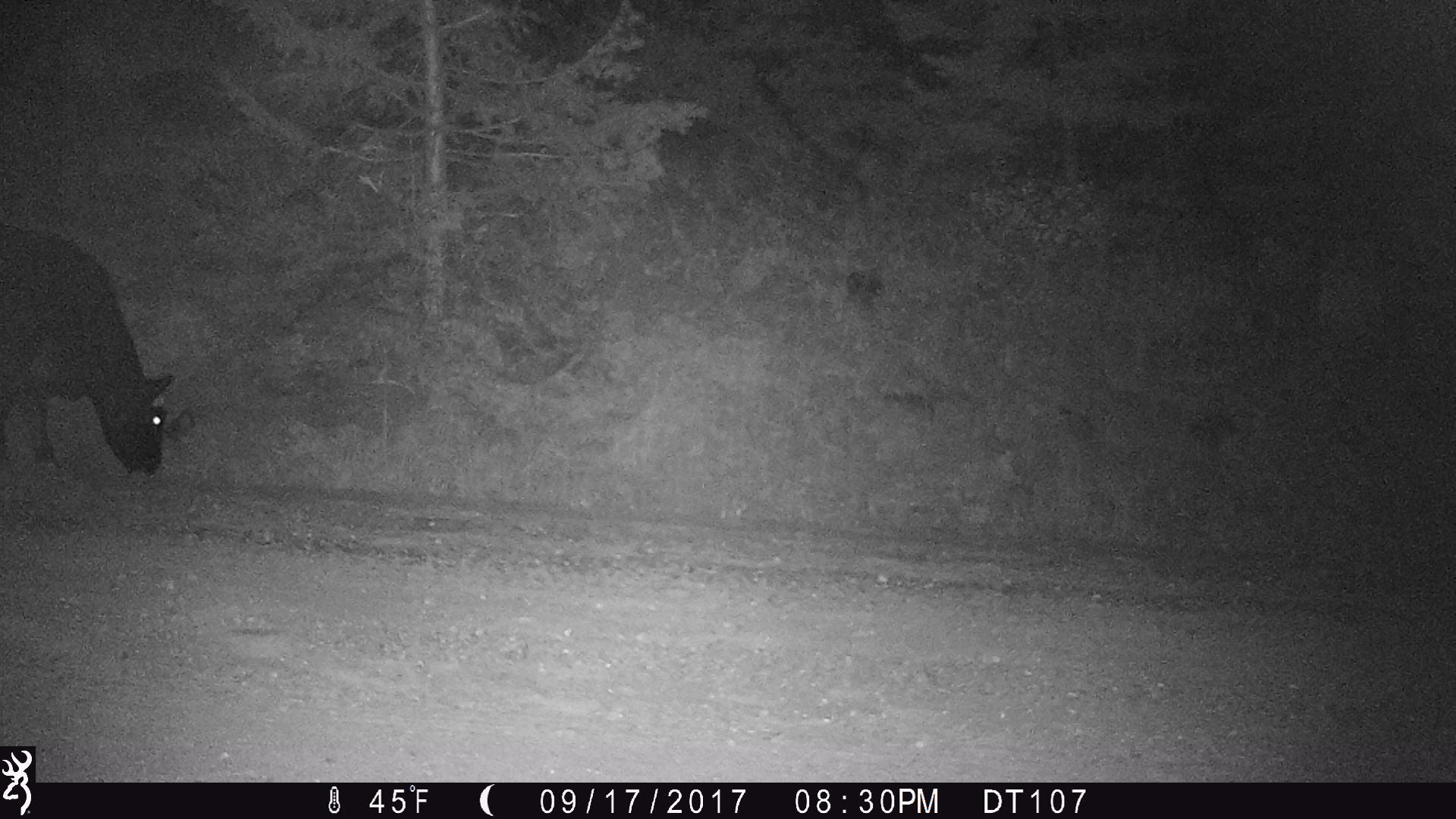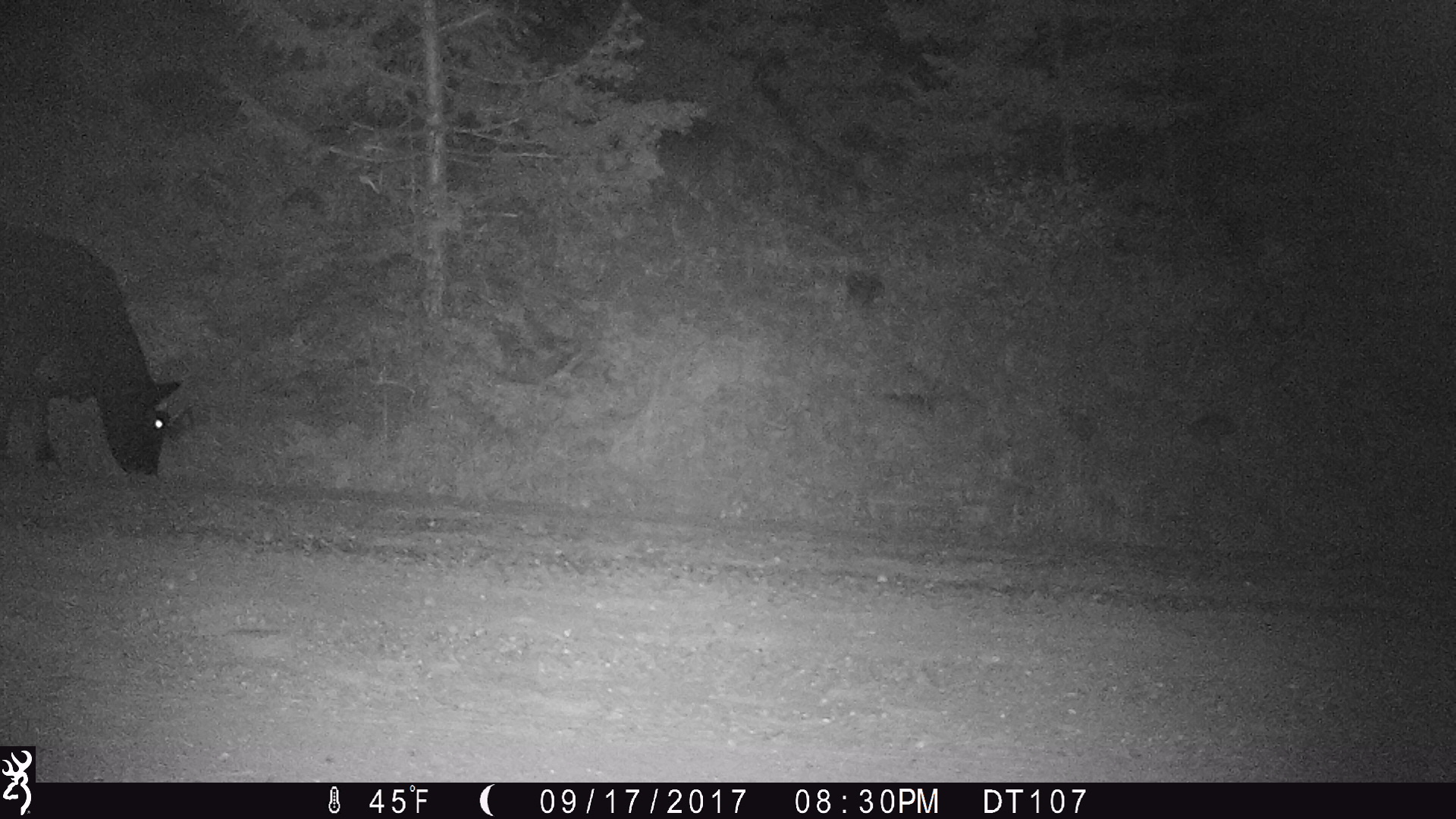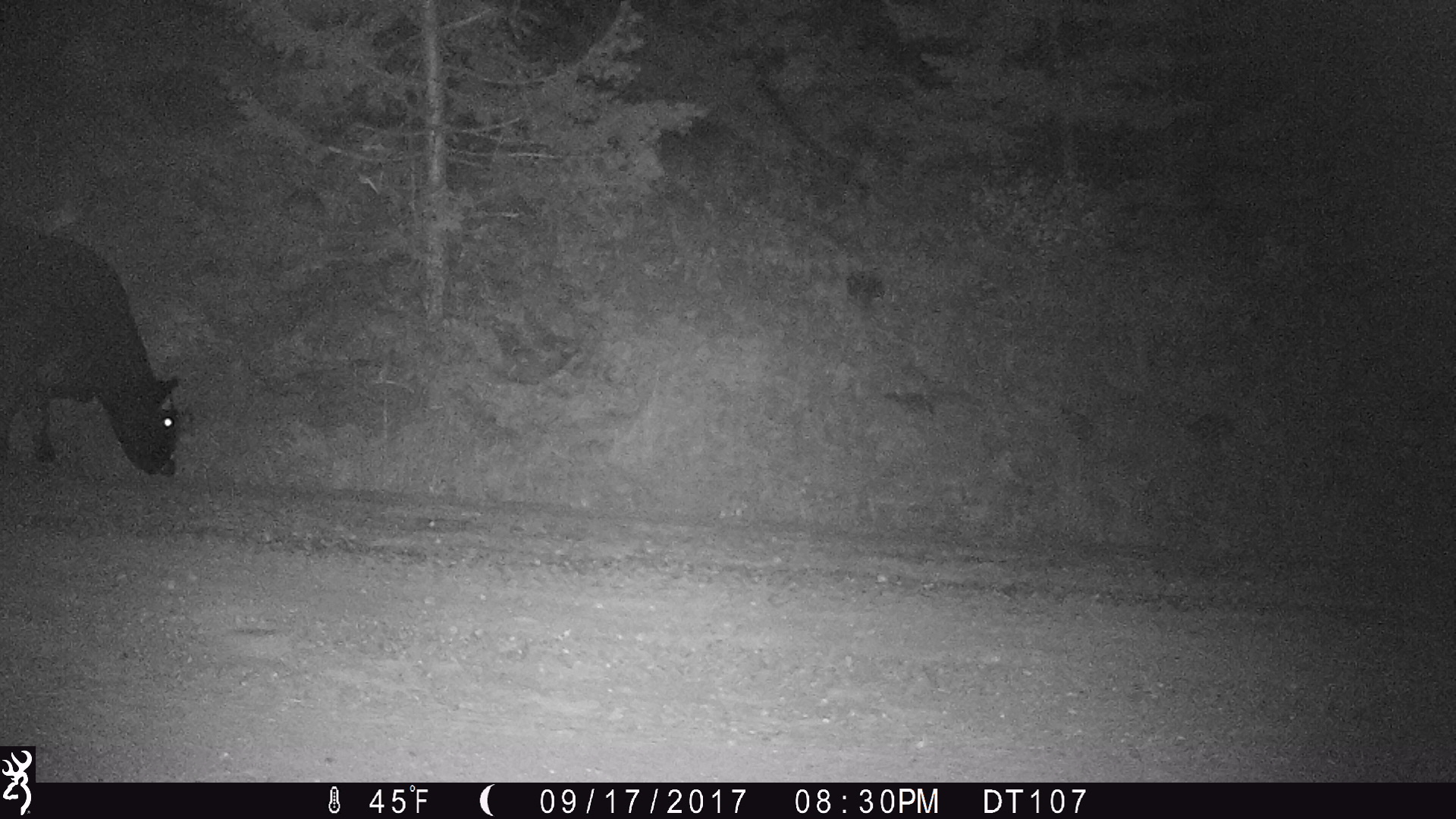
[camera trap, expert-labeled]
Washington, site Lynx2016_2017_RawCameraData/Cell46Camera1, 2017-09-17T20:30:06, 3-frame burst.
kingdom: Animalia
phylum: Chordata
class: Mammalia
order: Artiodactyla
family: Bovidae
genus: Bos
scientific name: Bos taurus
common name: domestic cattle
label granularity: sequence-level